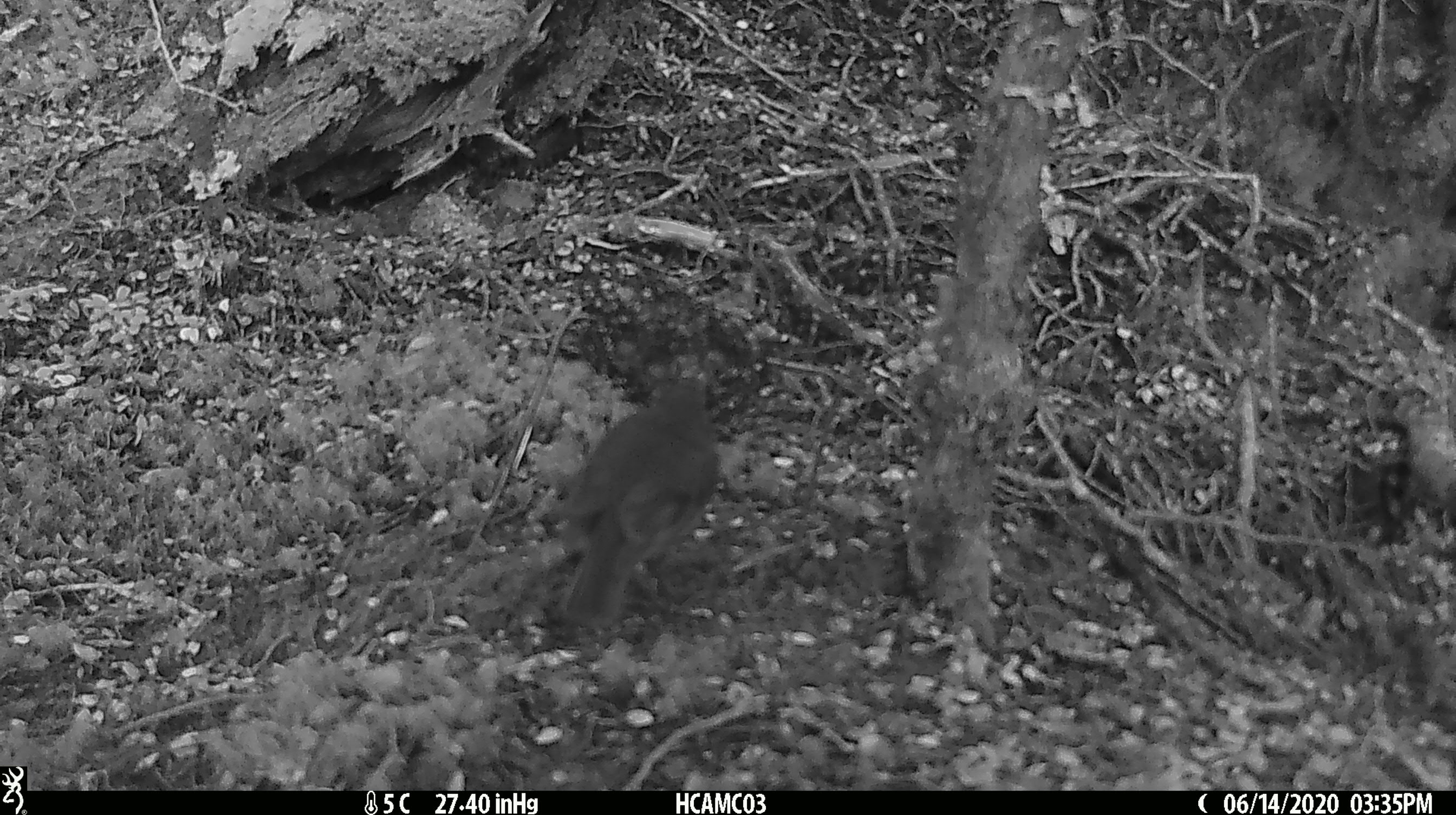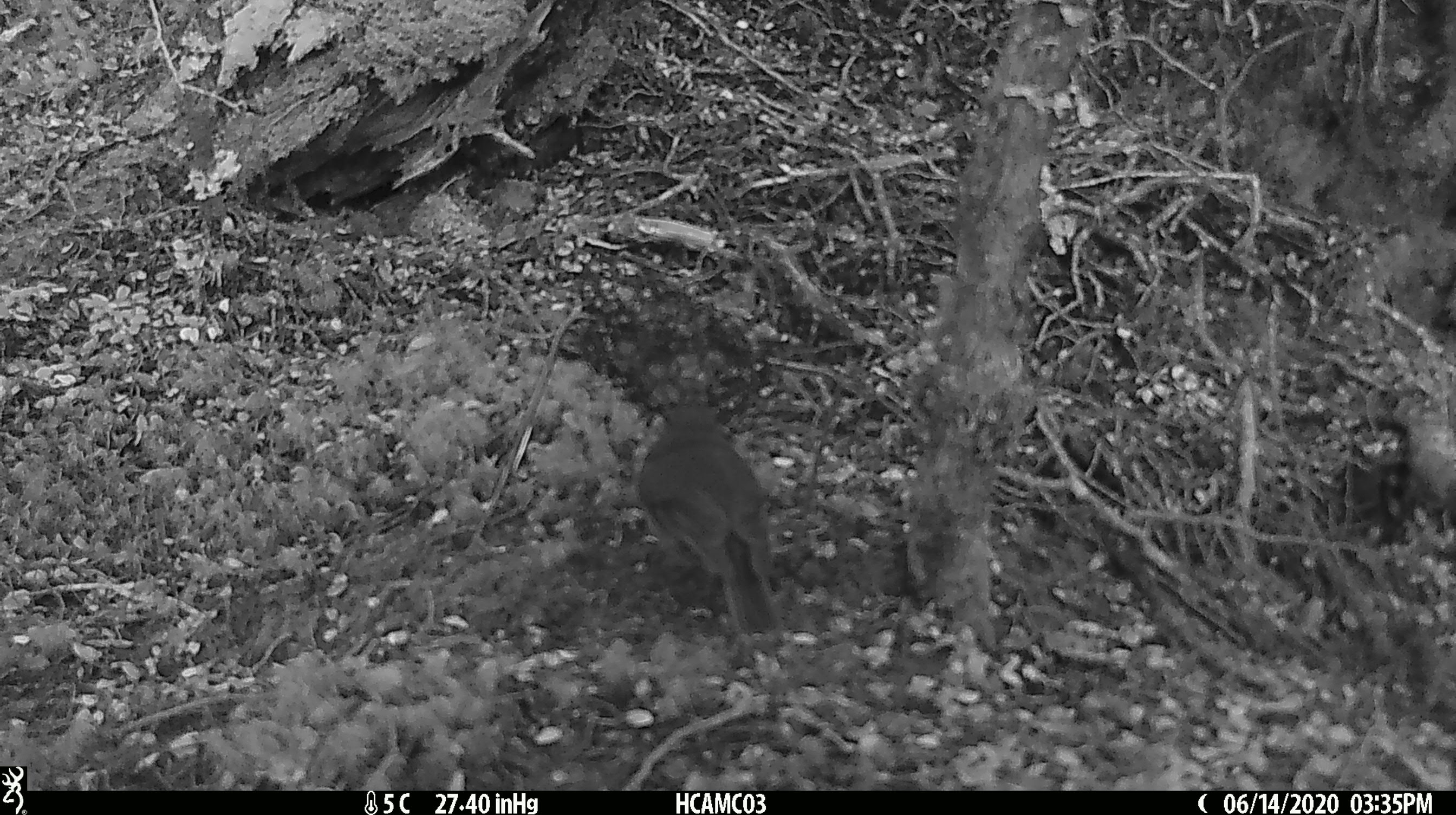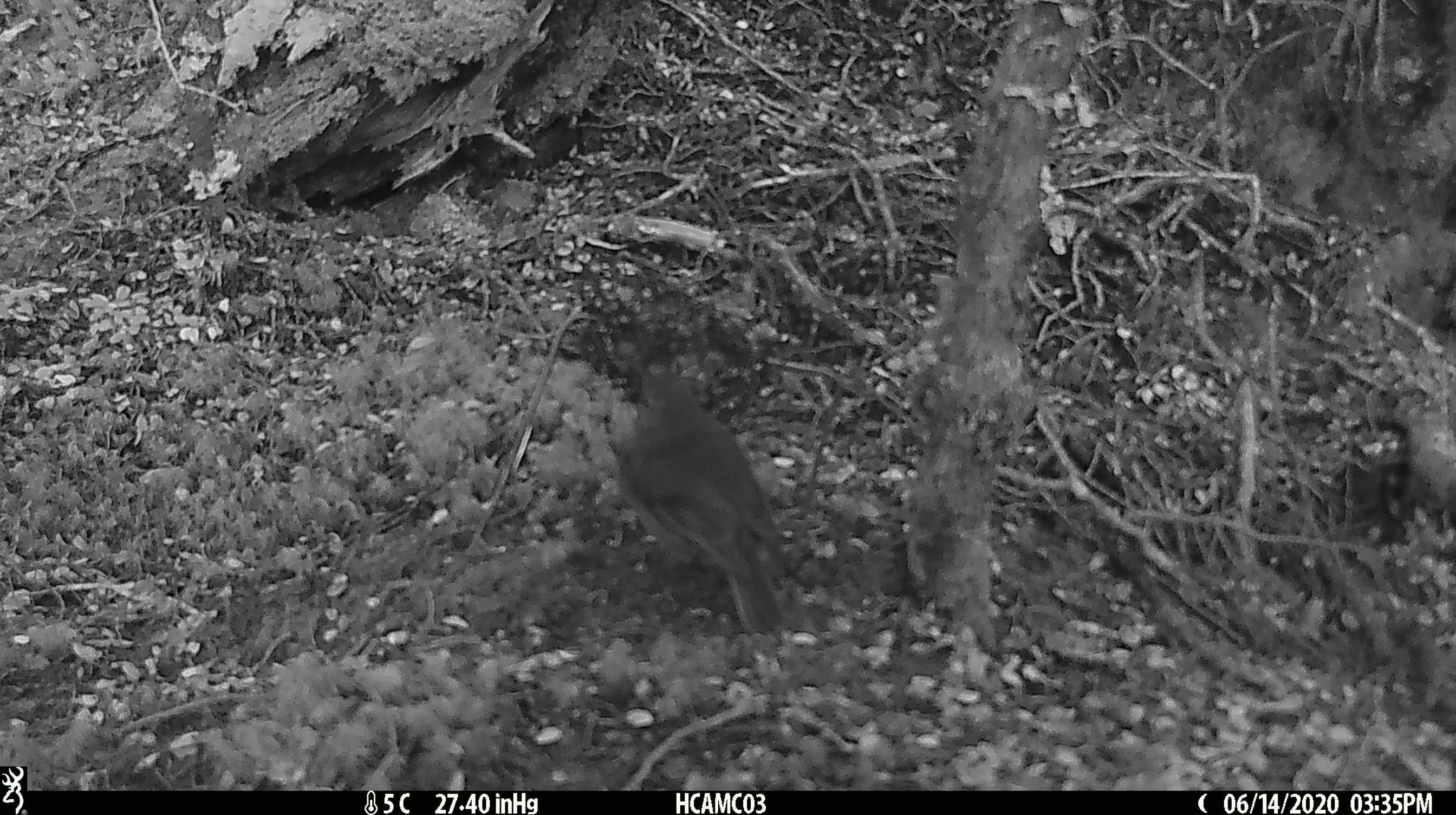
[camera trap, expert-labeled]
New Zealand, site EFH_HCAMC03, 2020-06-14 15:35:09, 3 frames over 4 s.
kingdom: Animalia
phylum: Chordata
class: Aves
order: Passeriformes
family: Petroicidae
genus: Petroica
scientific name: Petroica australis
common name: new zealand robin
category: robin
Robin (new zealand robin) (Petroica australis).